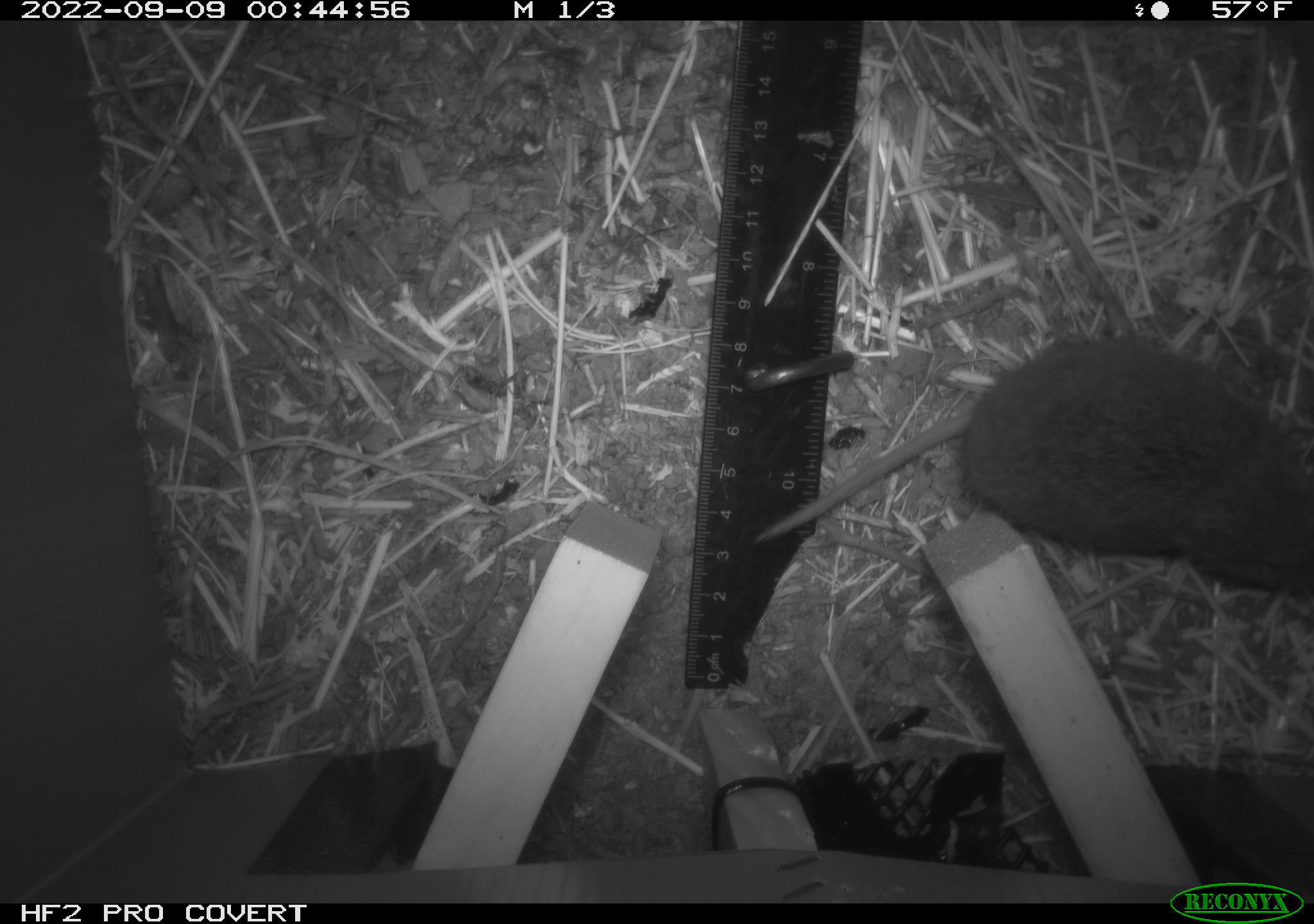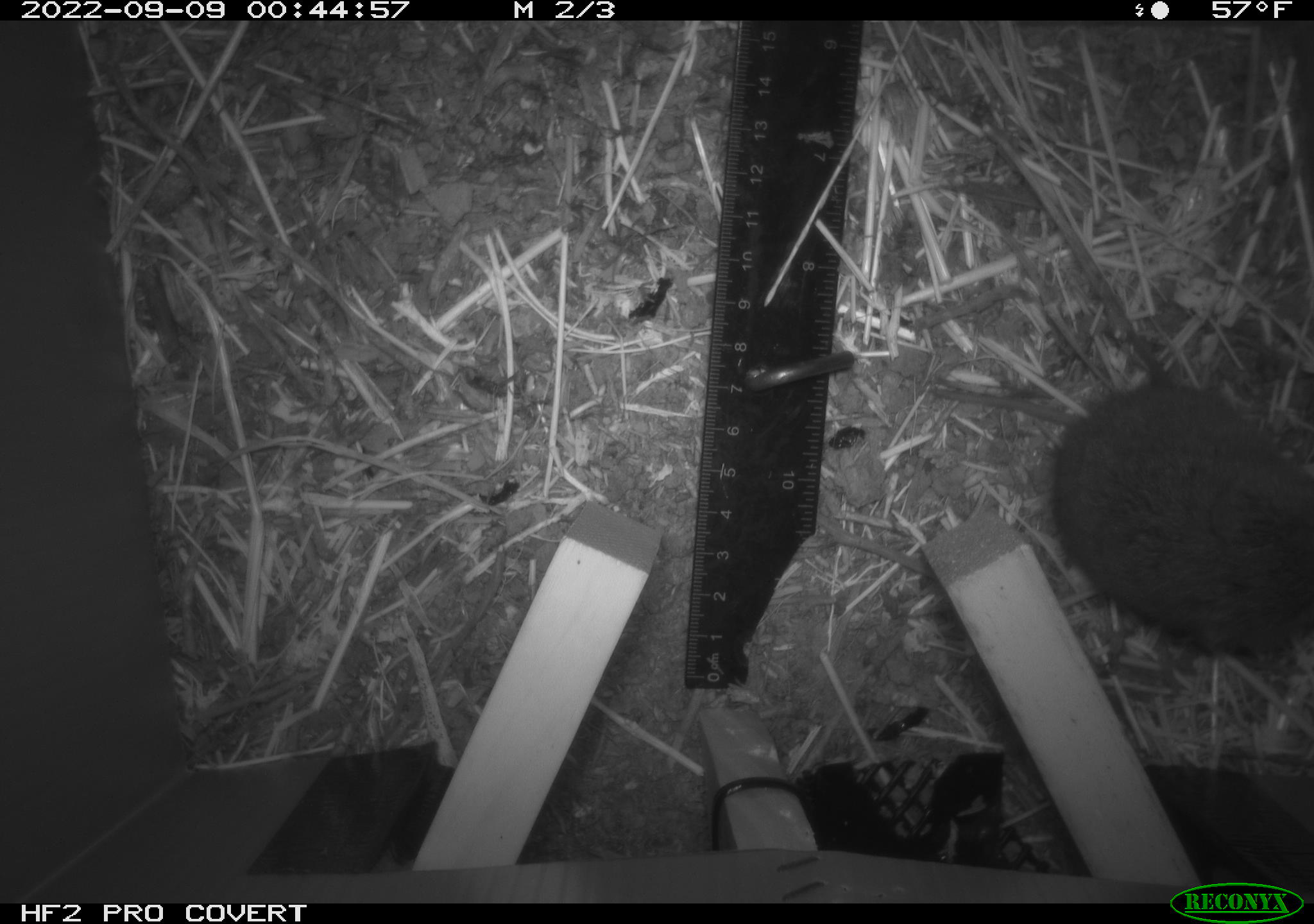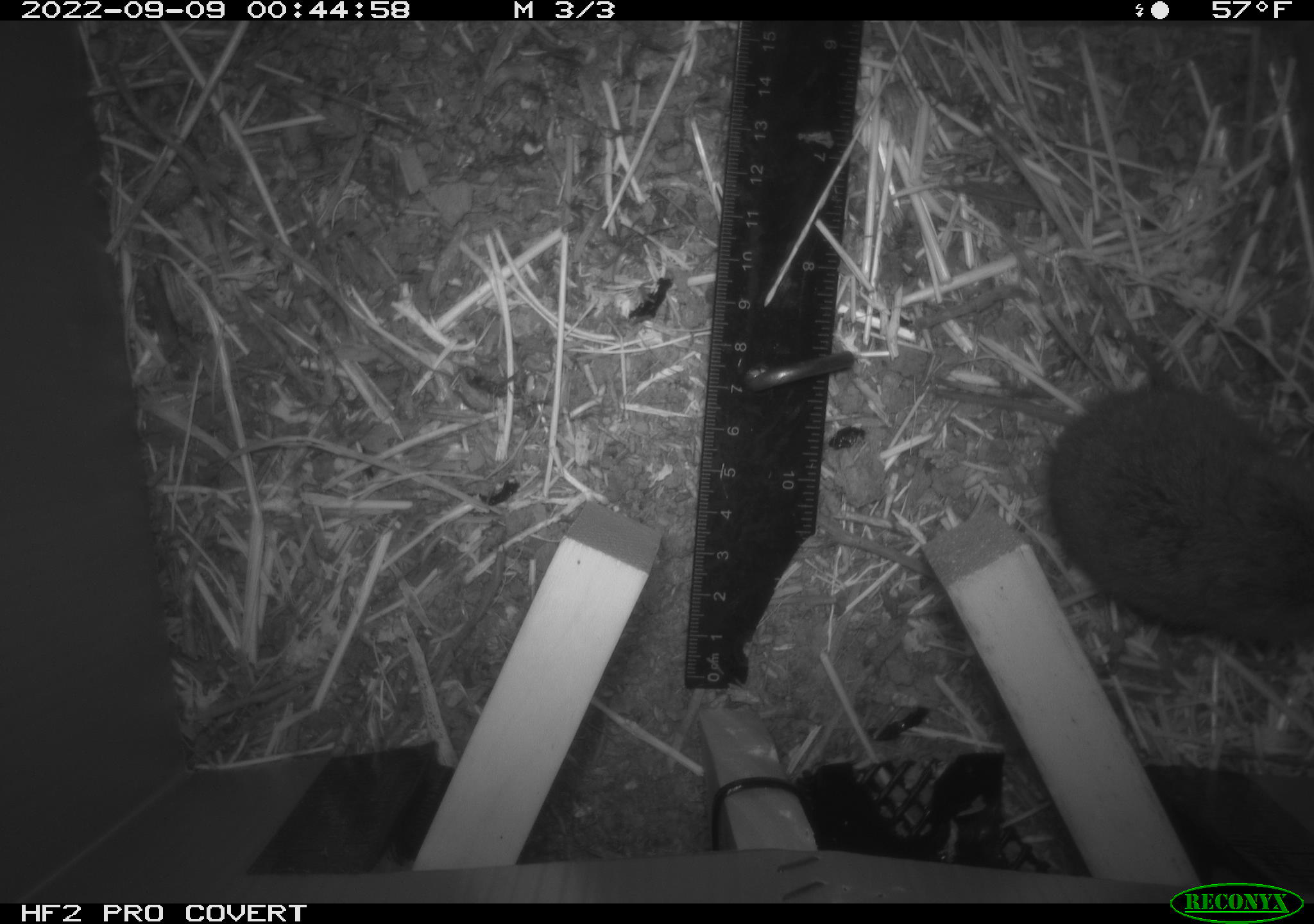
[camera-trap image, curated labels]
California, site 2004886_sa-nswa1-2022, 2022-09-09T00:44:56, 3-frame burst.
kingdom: Animalia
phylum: Chordata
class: Mammalia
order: Rodentia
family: Cricetidae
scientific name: Cricetidae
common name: hamsters, voles, lemmings, and allies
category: cricetidae family